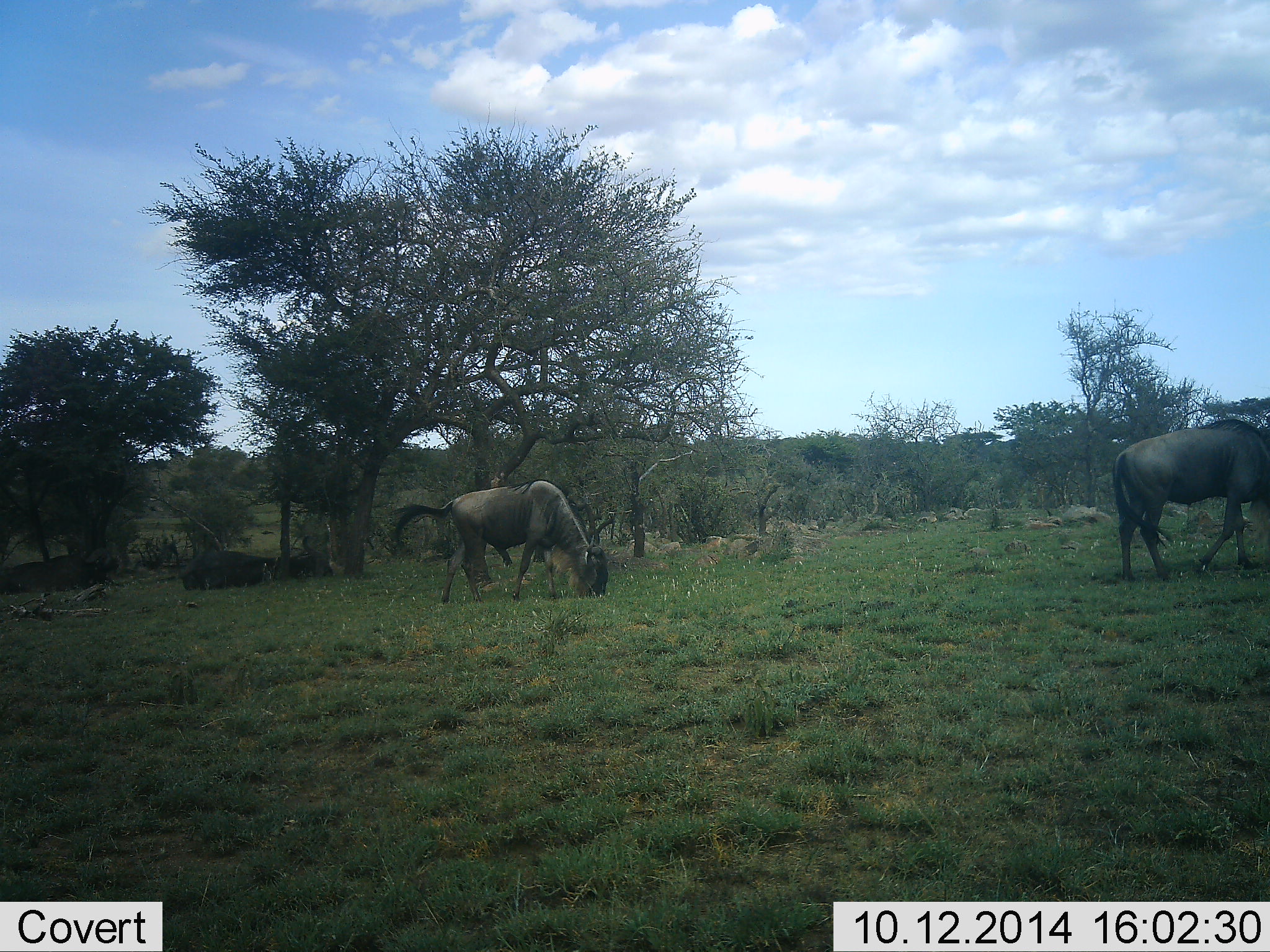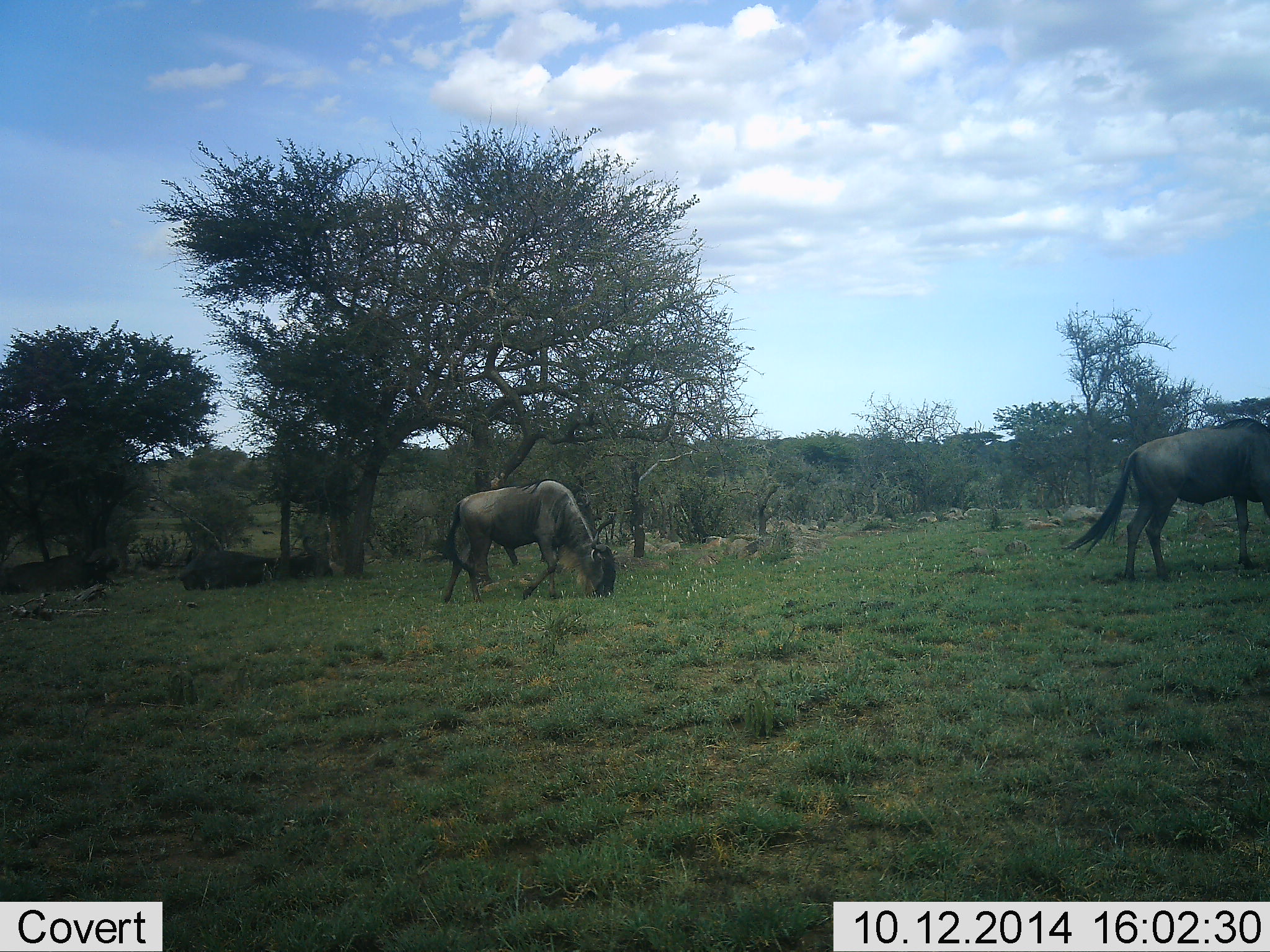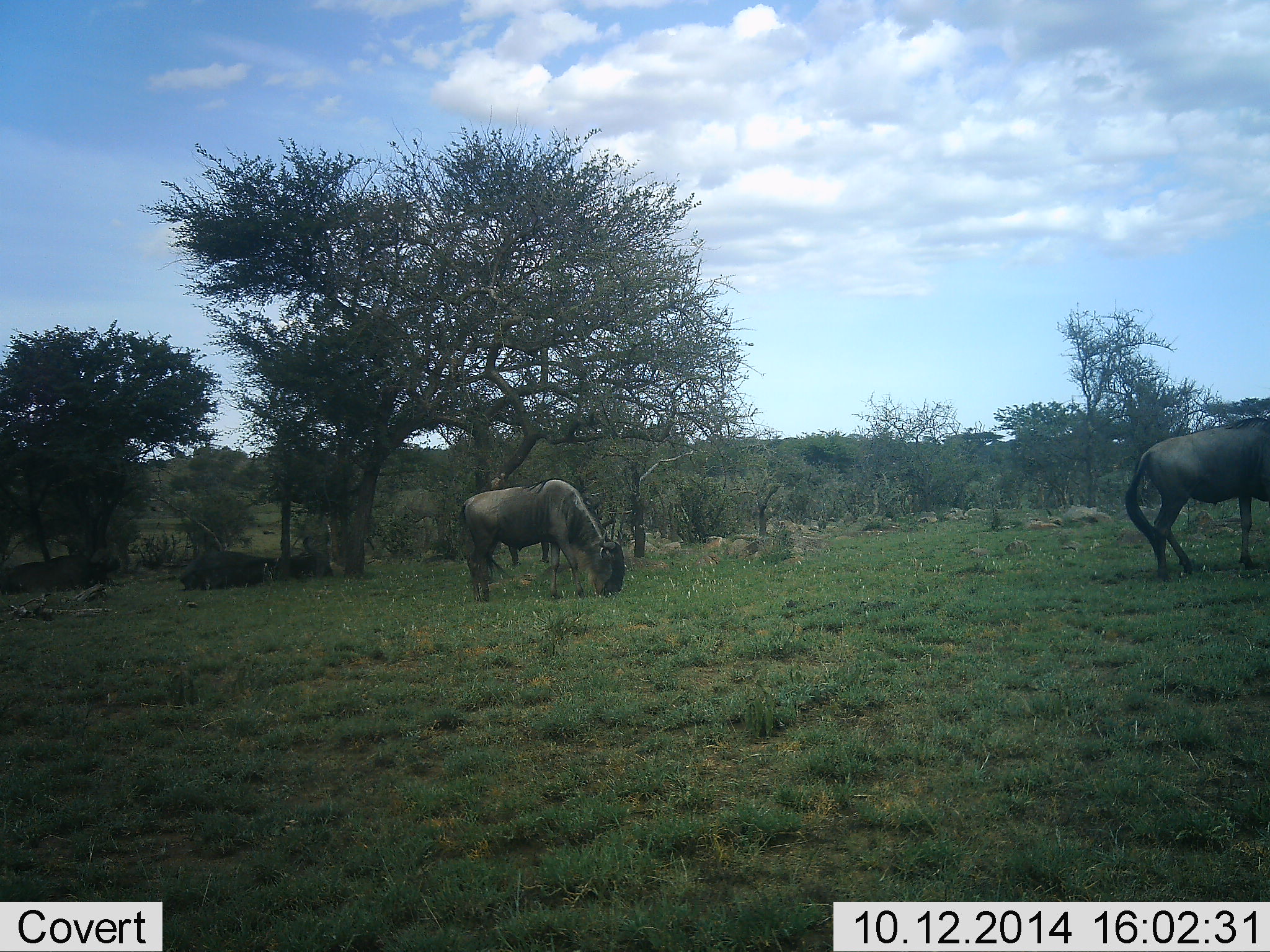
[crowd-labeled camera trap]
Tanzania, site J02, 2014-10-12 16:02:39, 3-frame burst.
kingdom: Animalia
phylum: Chordata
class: Mammalia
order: Artiodactyla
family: Bovidae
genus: Connochaetes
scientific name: Connochaetes taurinus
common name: blue wildebeest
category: wildebeest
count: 2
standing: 10%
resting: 30%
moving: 30%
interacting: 0%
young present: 0%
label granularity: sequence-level